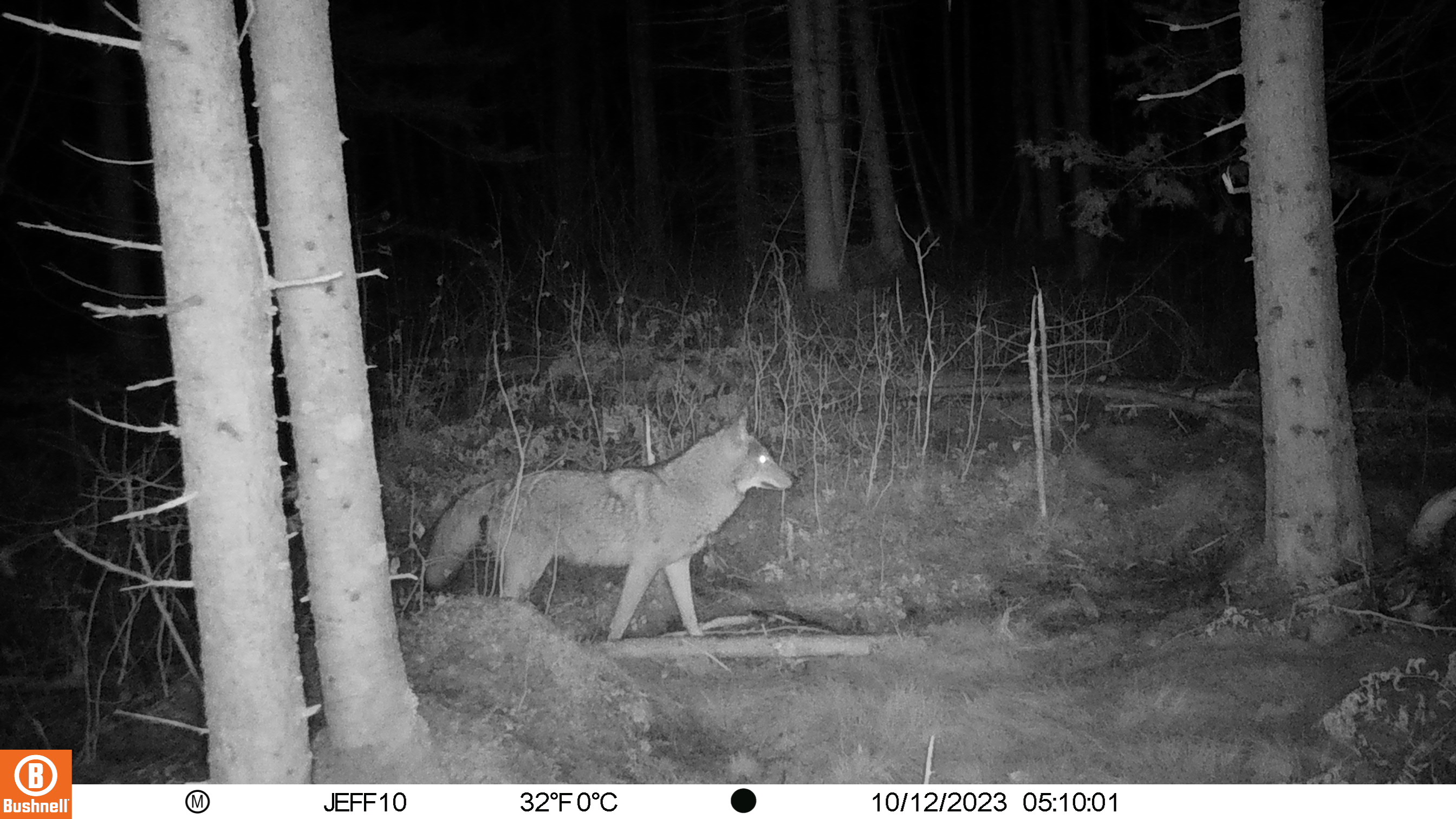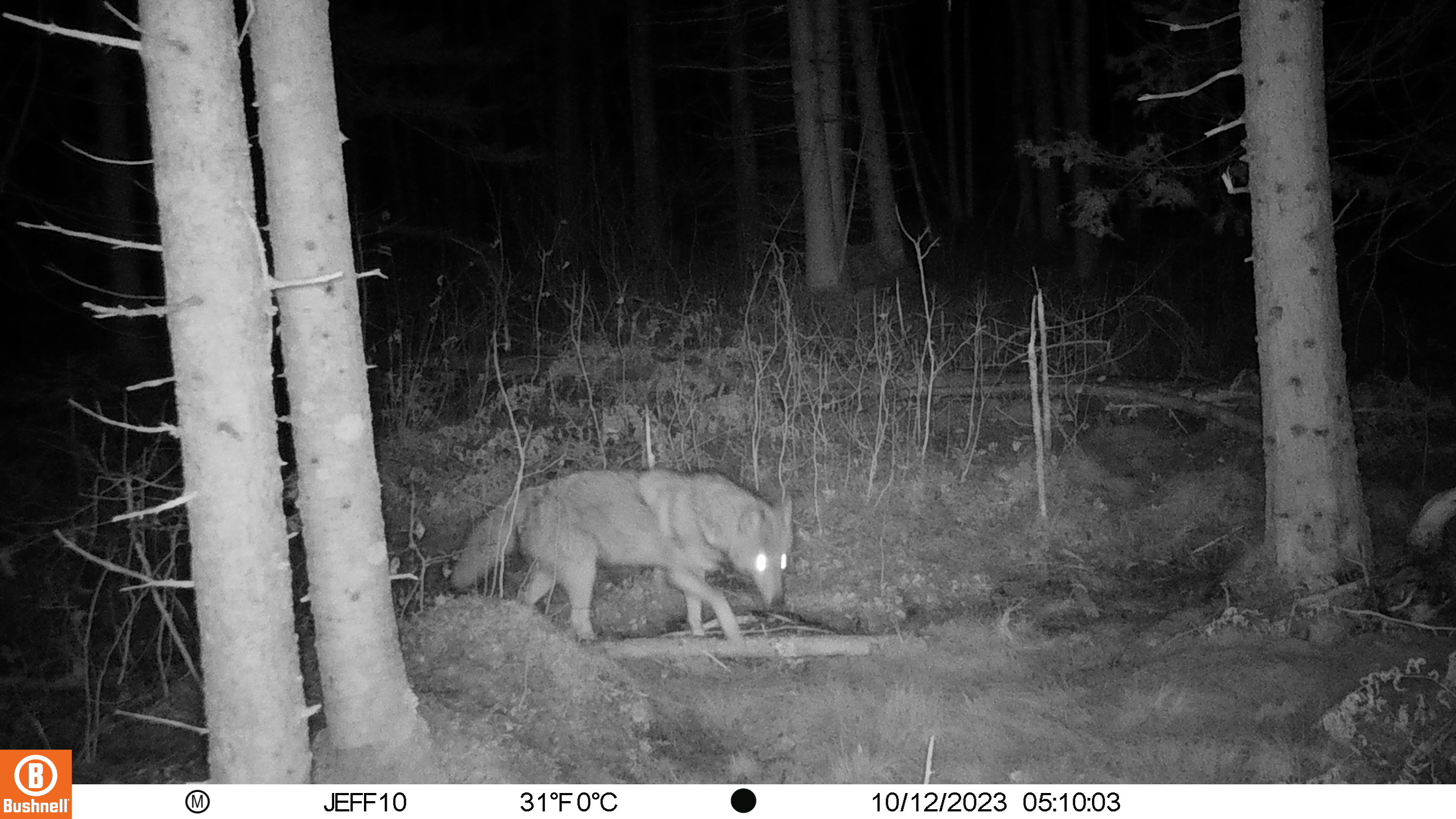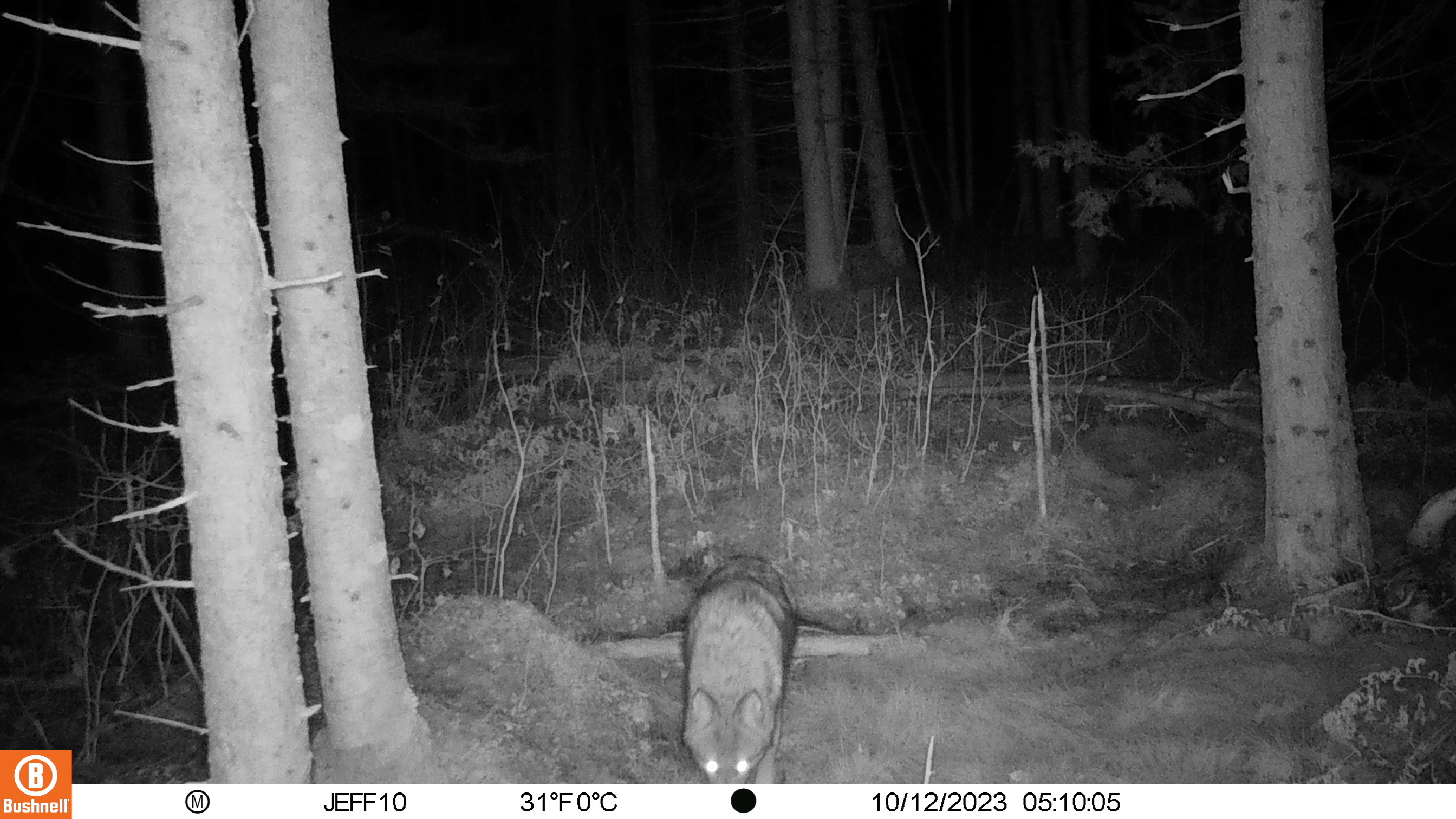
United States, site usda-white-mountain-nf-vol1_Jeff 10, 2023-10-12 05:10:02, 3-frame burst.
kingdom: Animalia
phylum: Chordata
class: Mammalia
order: Carnivora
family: Canidae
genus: Canis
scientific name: Canis latrans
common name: coyote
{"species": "coyote (Canis latrans)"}